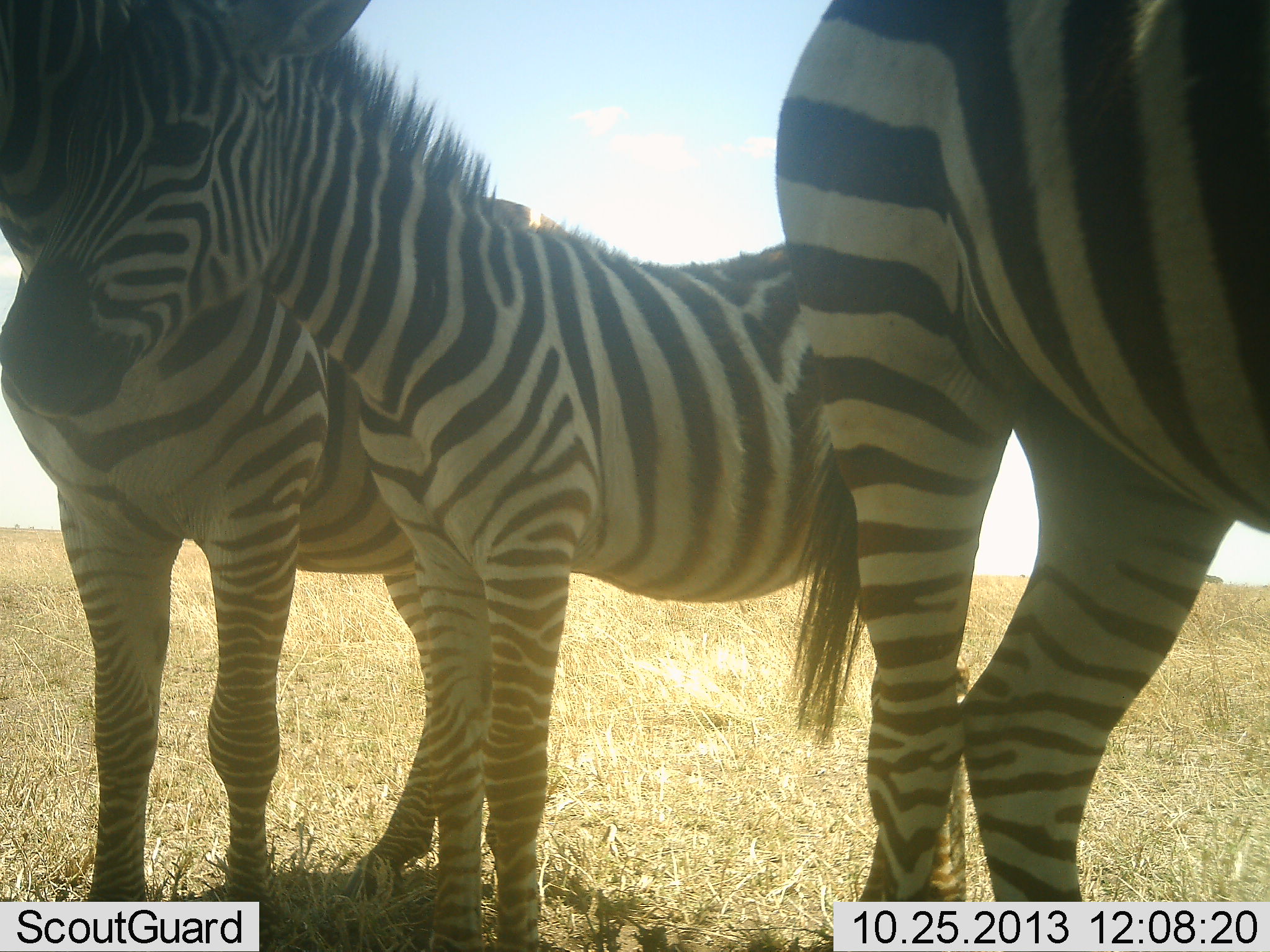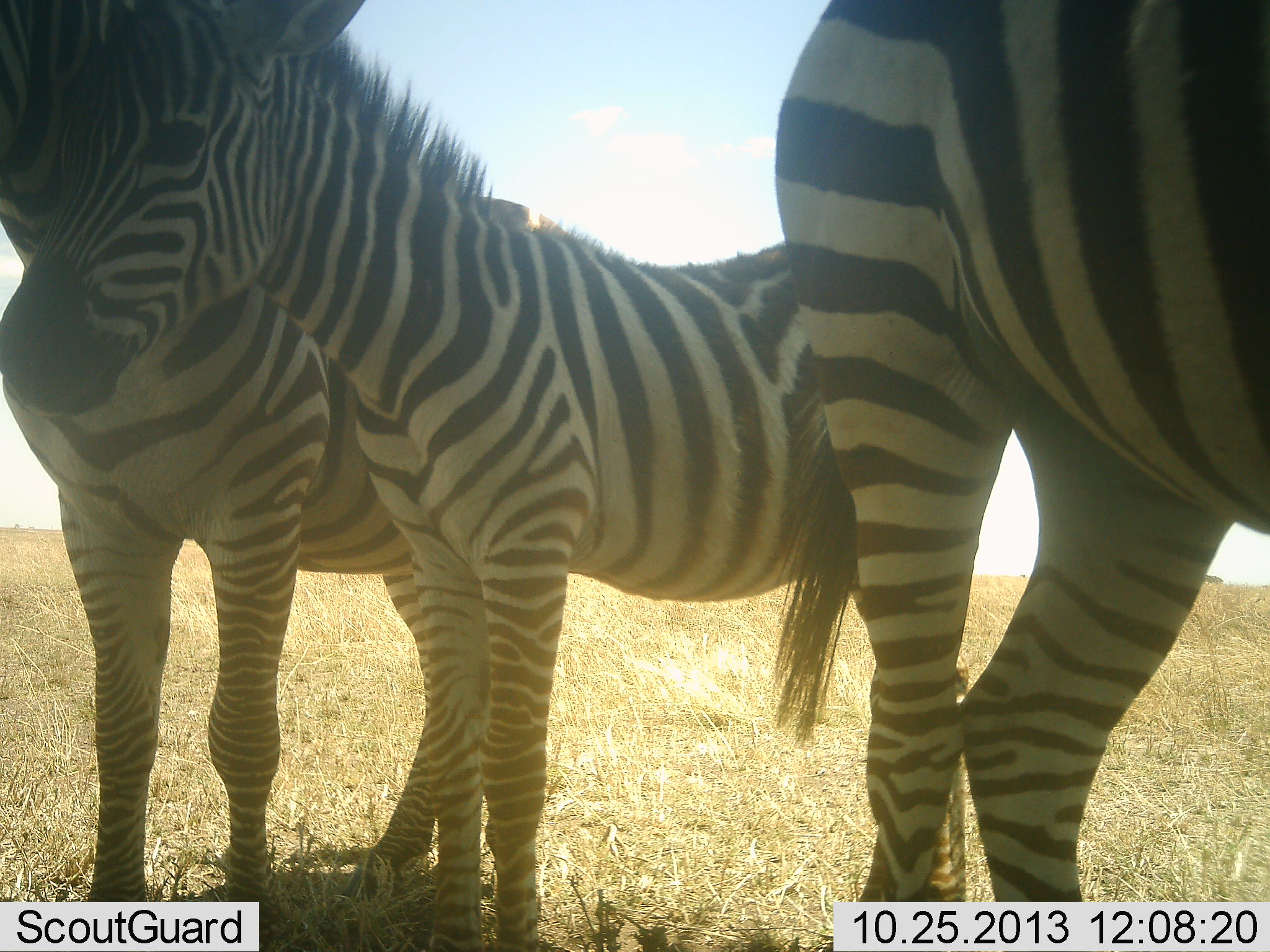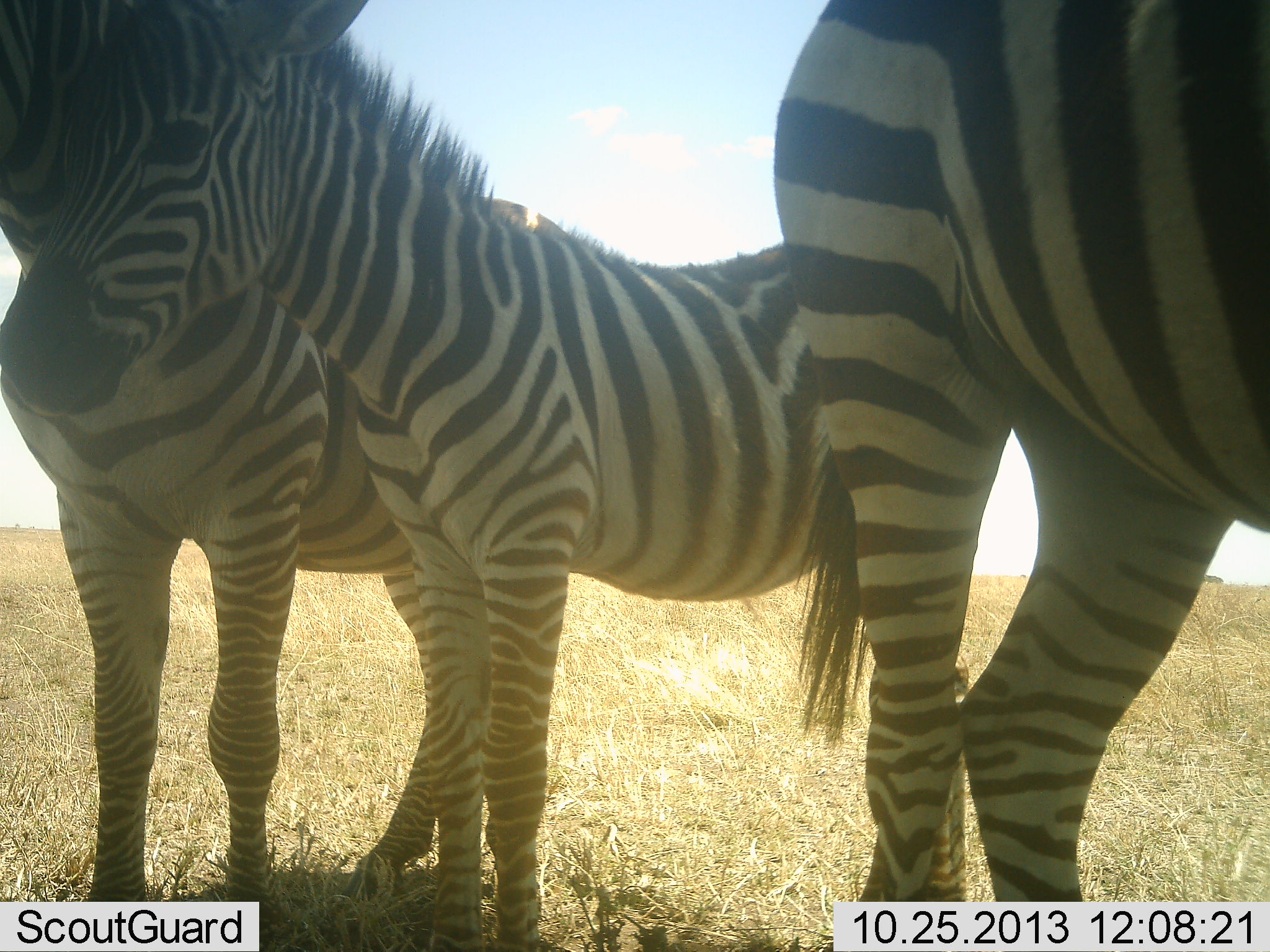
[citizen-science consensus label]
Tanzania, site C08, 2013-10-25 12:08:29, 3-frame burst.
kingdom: Animalia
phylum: Chordata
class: Mammalia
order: Perissodactyla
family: Equidae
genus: Equus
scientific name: Equus quagga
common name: plains zebra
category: zebra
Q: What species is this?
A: Zebra (plains zebra) (Equus quagga).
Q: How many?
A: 3.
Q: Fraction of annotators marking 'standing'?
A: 100%.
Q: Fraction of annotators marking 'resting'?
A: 0%.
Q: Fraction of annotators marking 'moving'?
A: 0%.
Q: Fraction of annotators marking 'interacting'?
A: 20%.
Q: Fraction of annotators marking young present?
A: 60%.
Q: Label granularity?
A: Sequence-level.